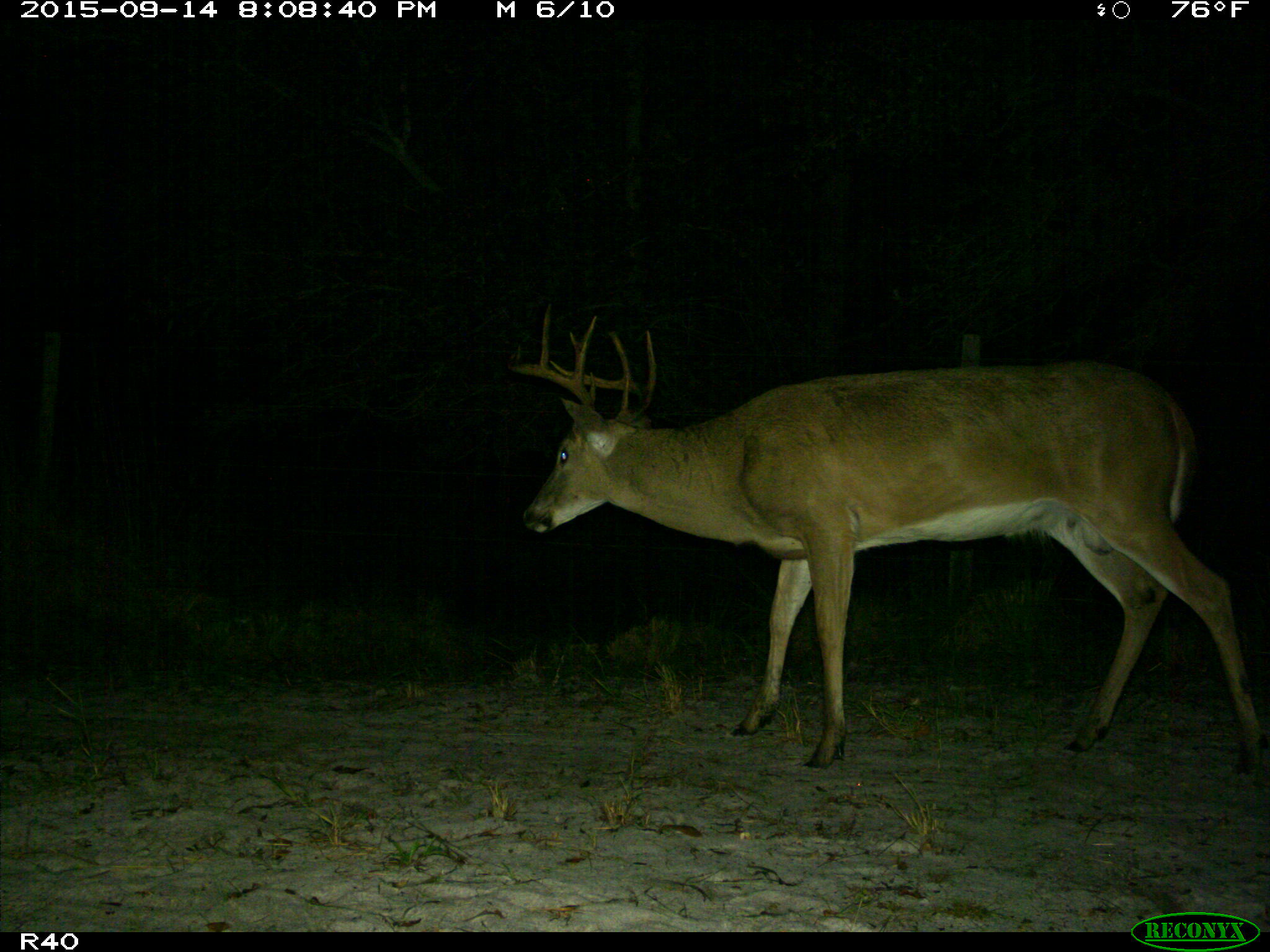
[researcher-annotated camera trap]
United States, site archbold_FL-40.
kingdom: Animalia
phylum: Chordata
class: Mammalia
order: Artiodactyla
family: Cervidae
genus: Odocoileus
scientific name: Odocoileus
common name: deer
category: unidentified deer